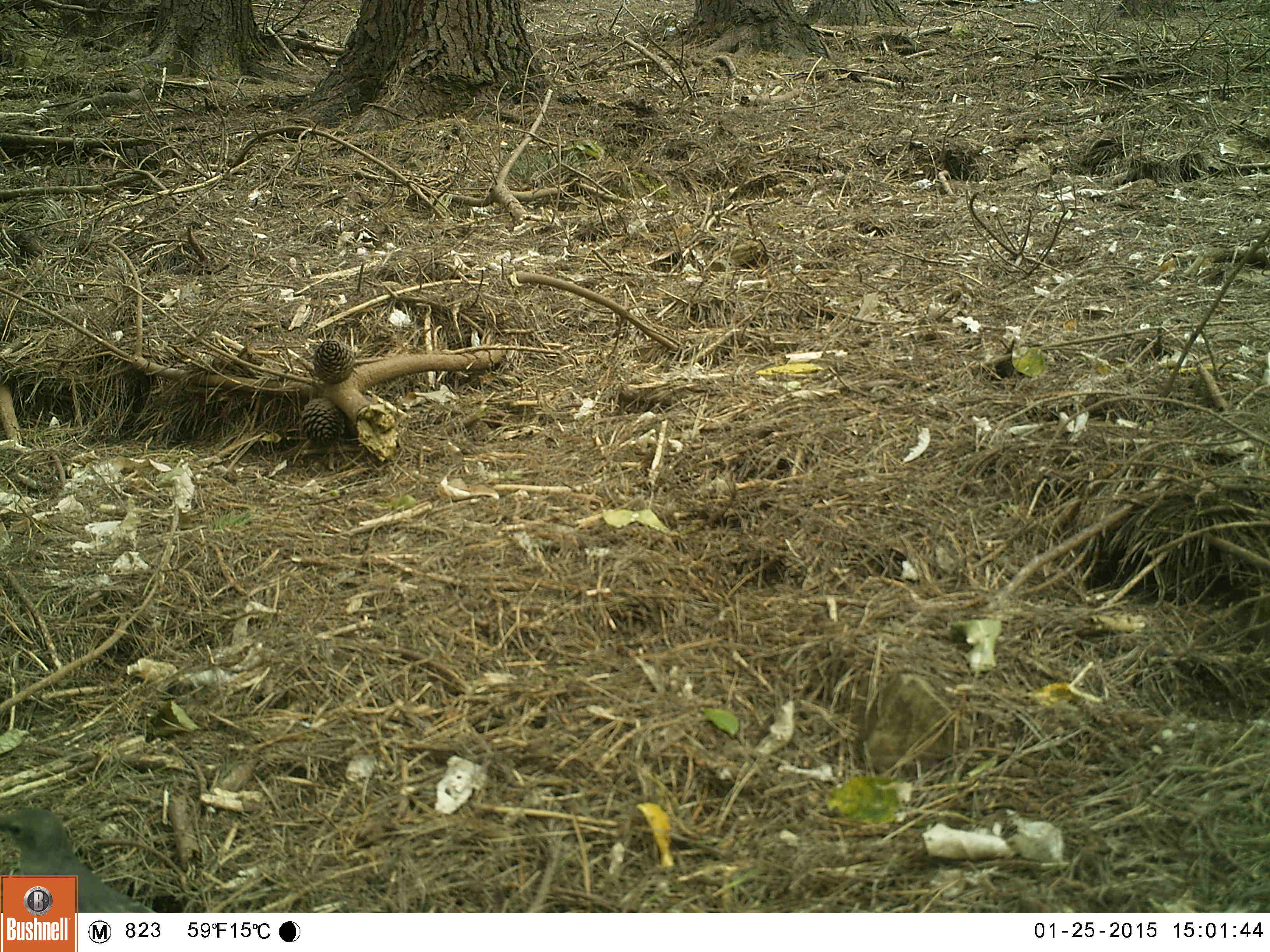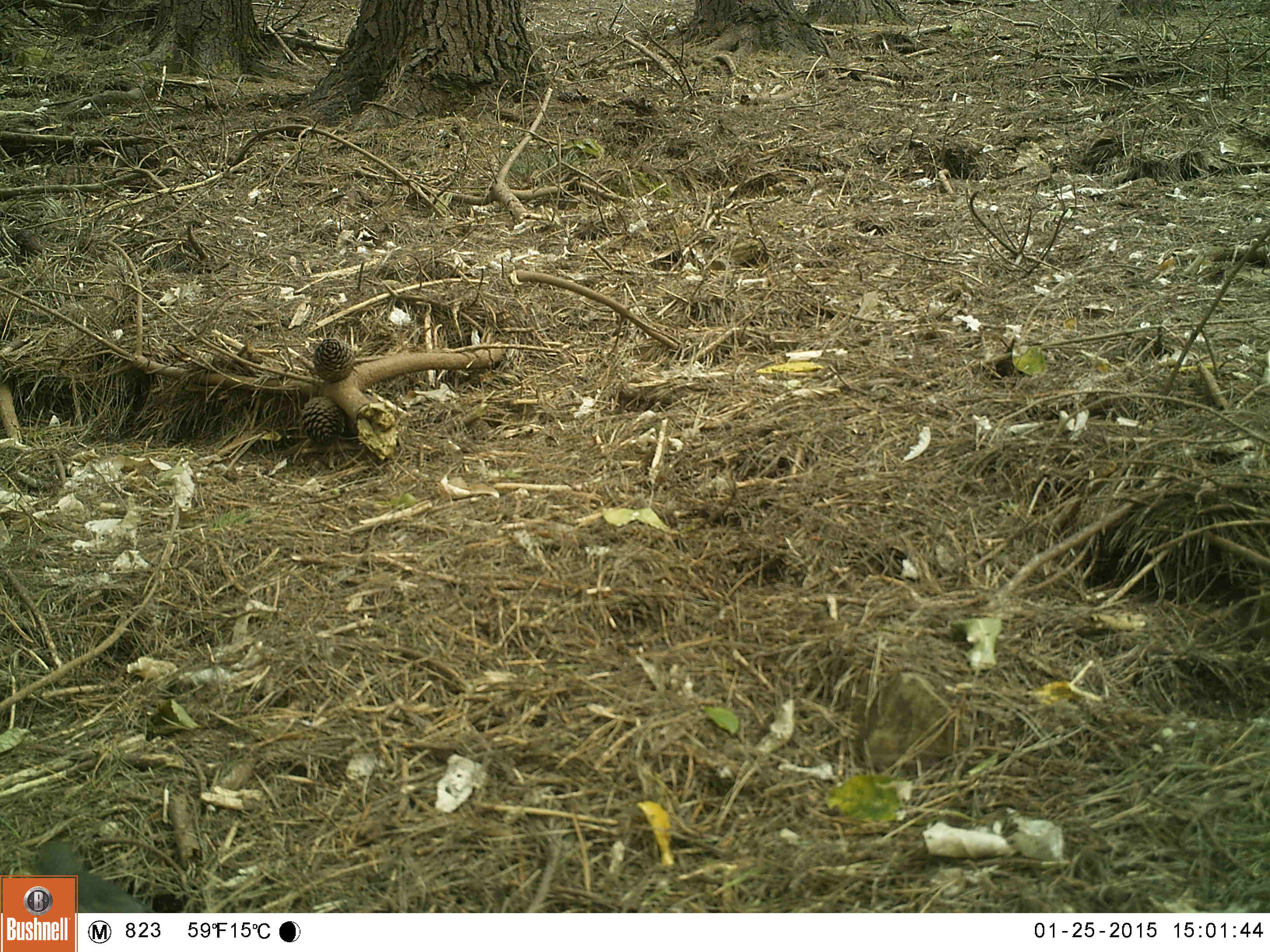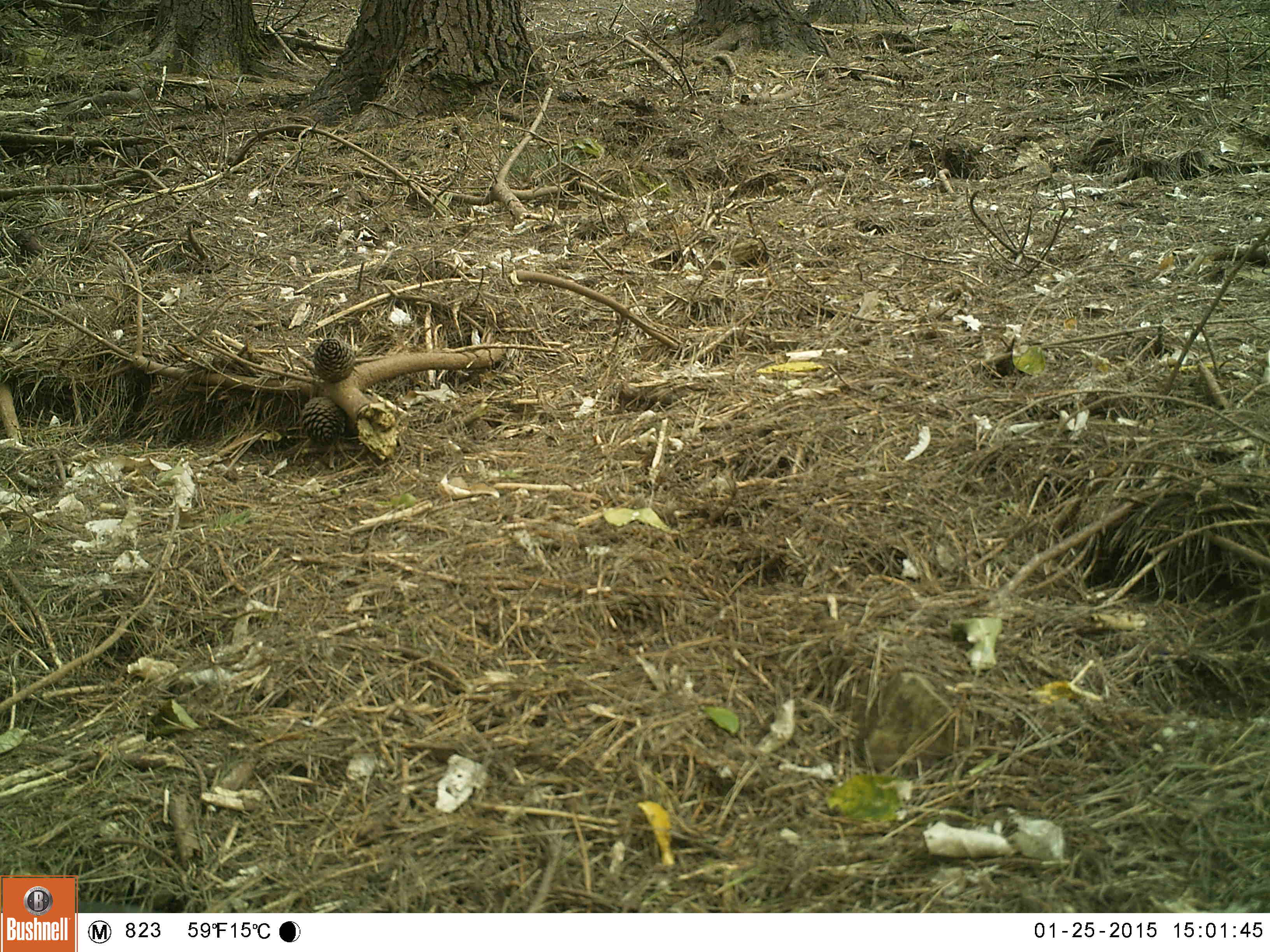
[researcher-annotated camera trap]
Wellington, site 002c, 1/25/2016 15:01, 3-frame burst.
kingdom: Animalia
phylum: Chordata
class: Aves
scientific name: Aves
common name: bird